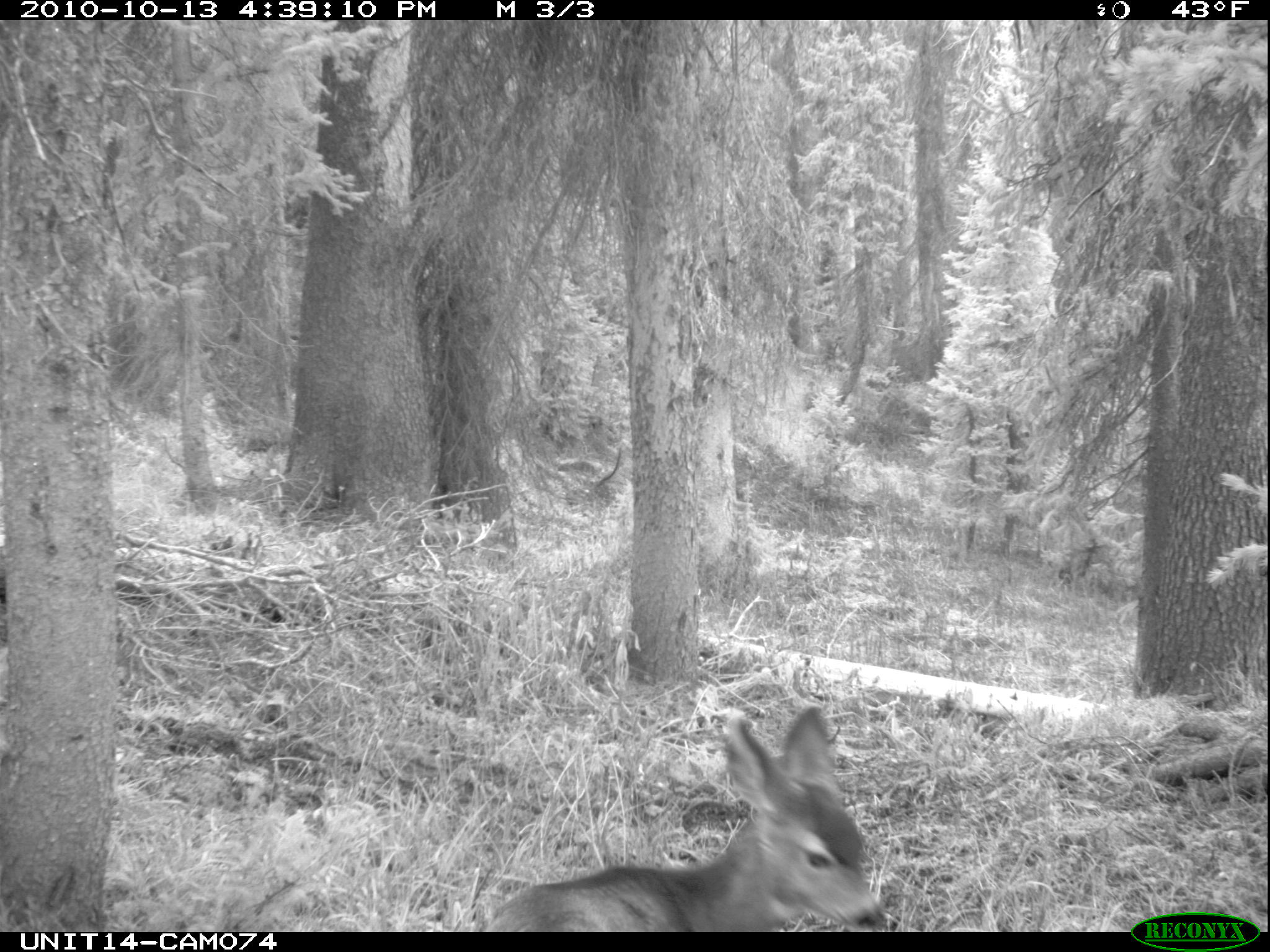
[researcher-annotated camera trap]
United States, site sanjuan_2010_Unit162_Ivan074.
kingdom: Animalia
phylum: Chordata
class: Mammalia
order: Artiodactyla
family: Cervidae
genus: Odocoileus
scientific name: Odocoileus hemionus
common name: mule deer